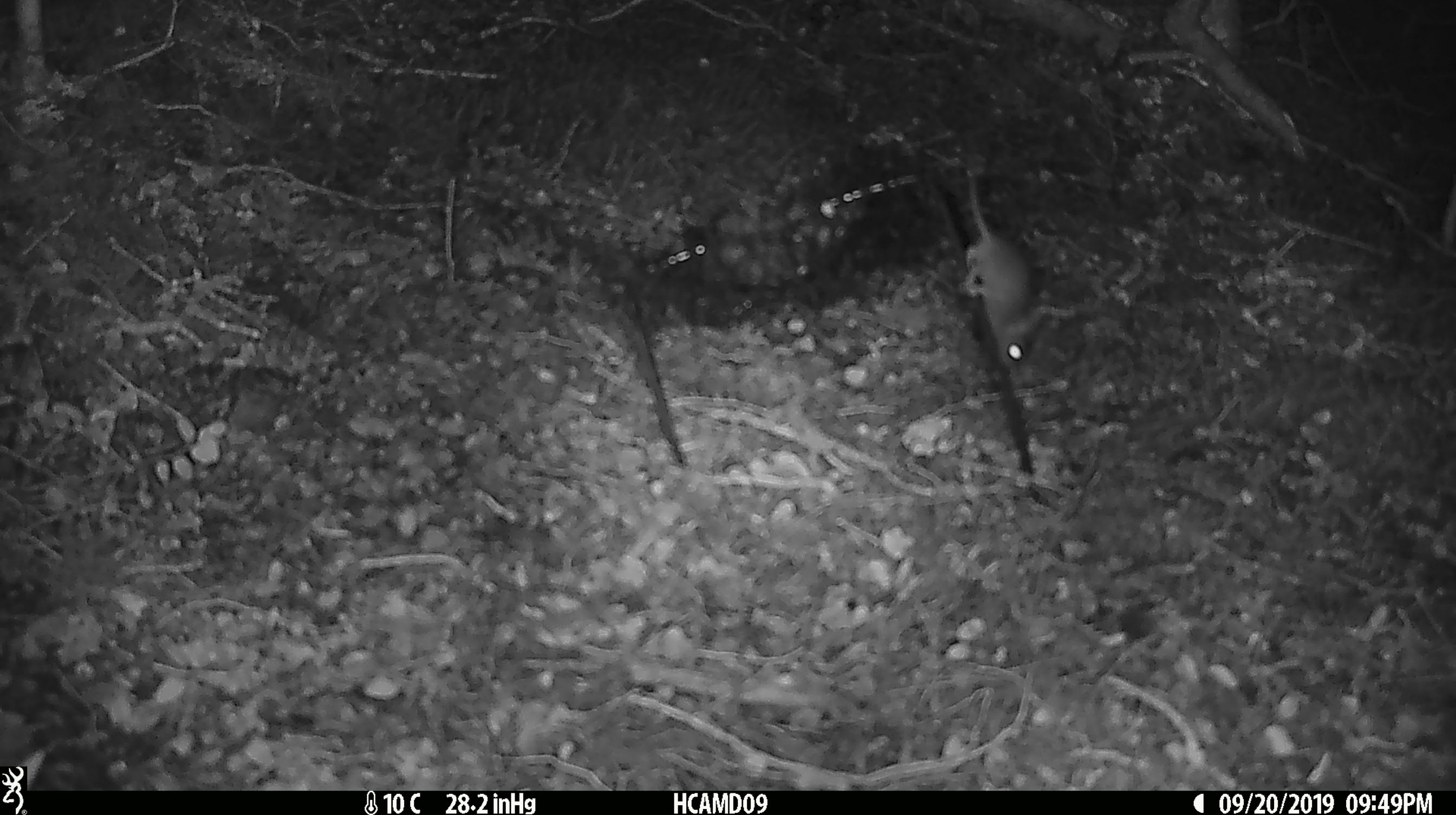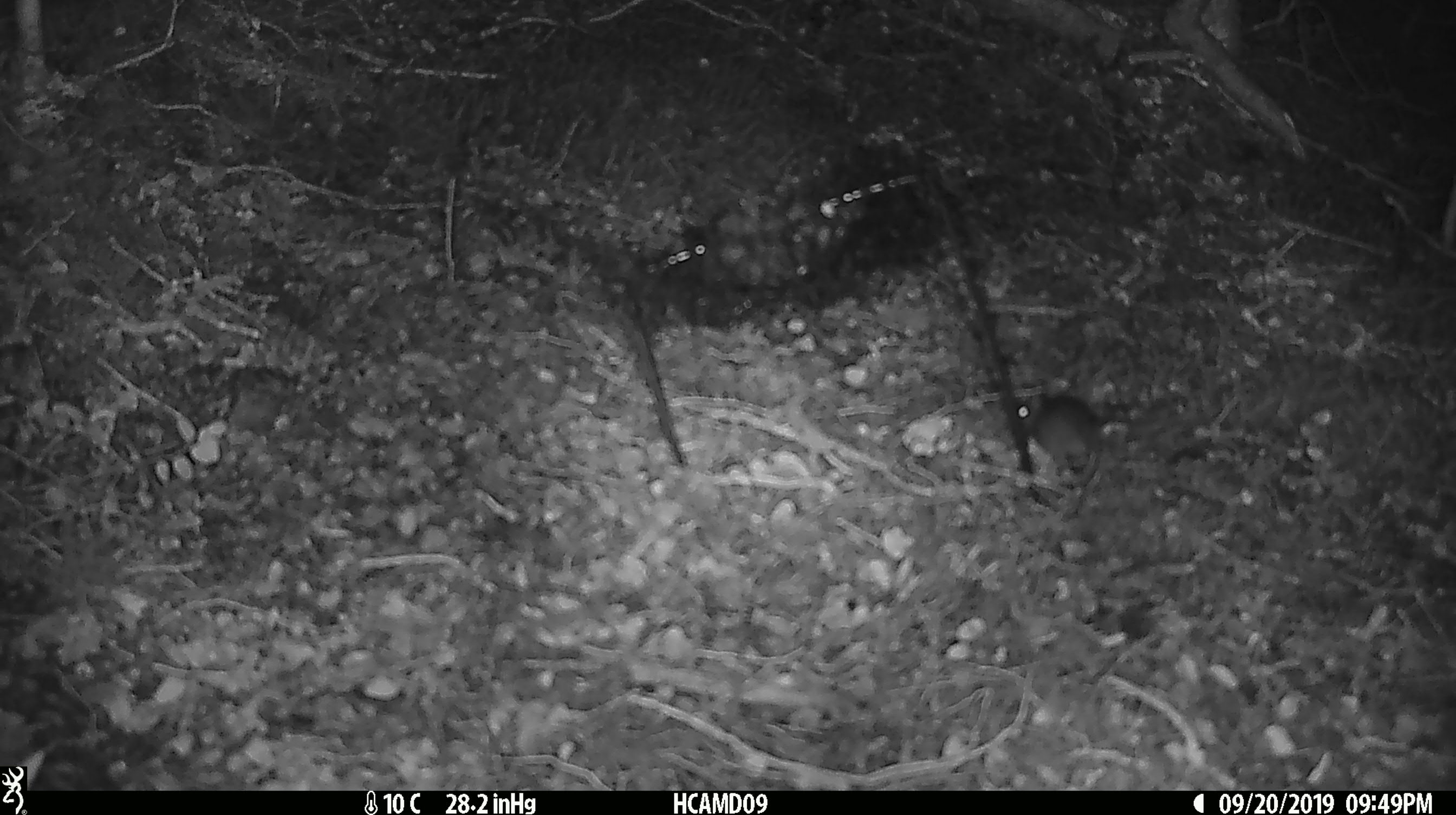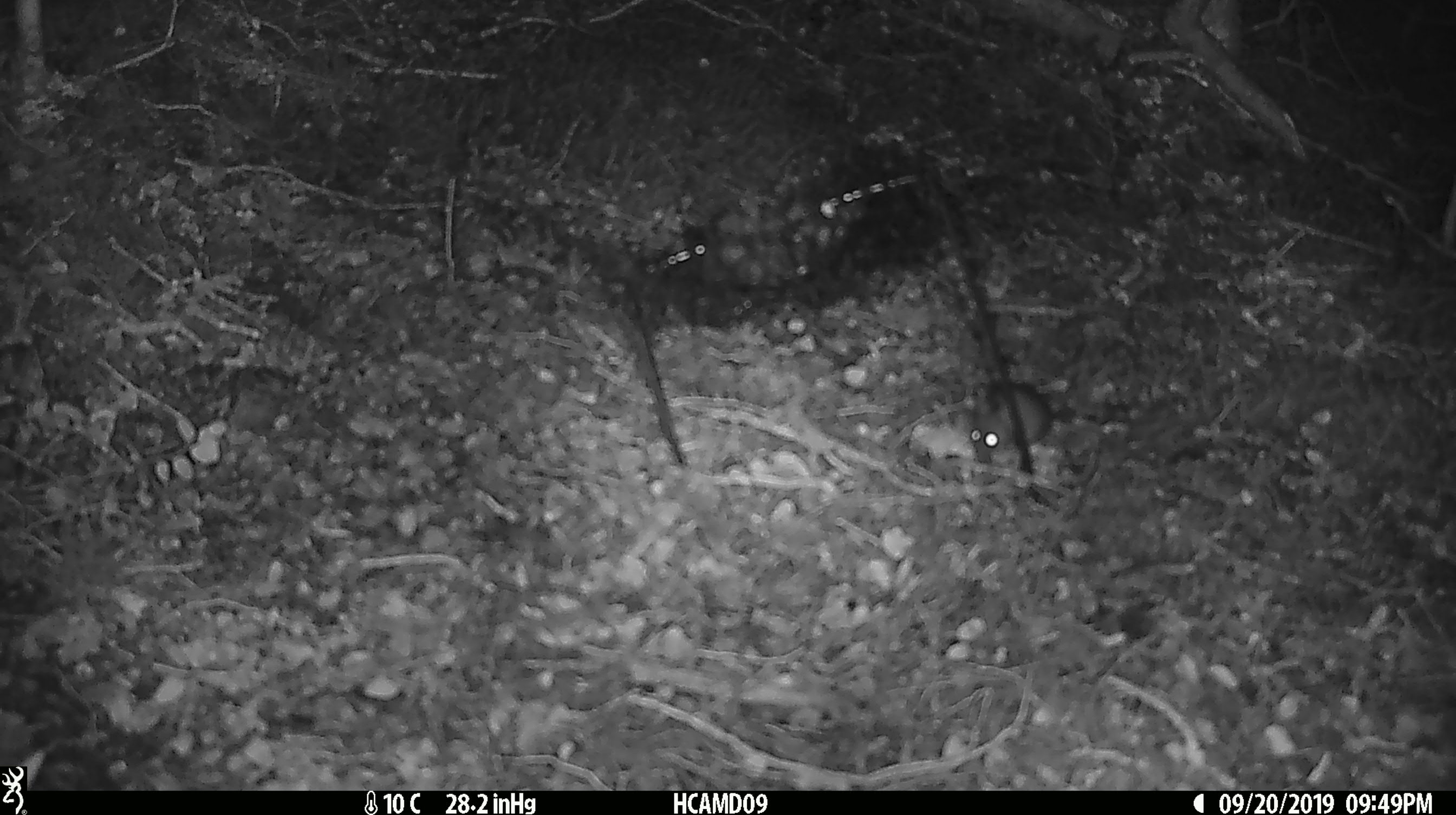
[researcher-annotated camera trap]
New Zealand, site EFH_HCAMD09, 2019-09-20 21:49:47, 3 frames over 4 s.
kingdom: Animalia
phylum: Chordata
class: Mammalia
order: Rodentia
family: Muridae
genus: Mus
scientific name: Mus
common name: mouse